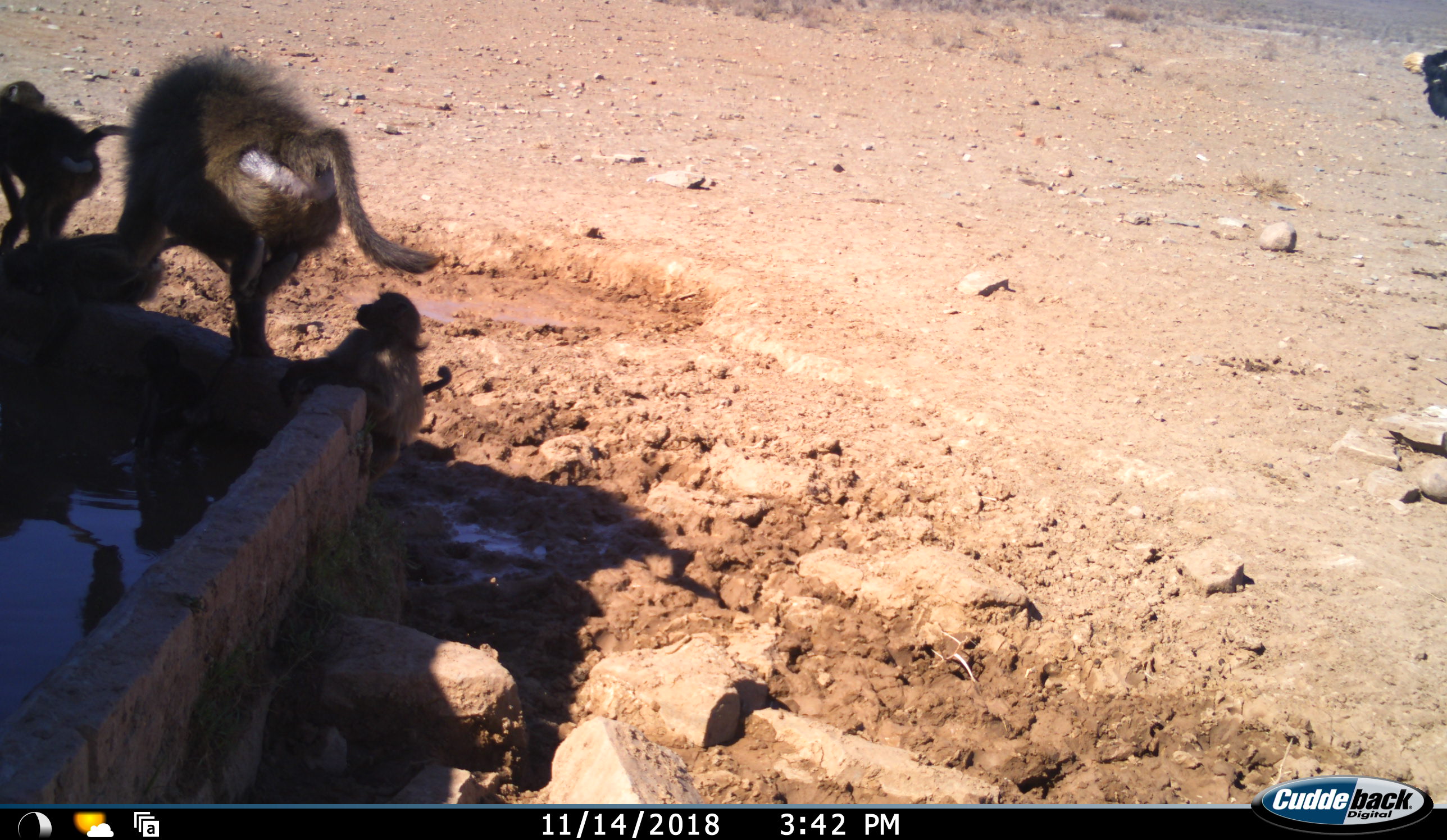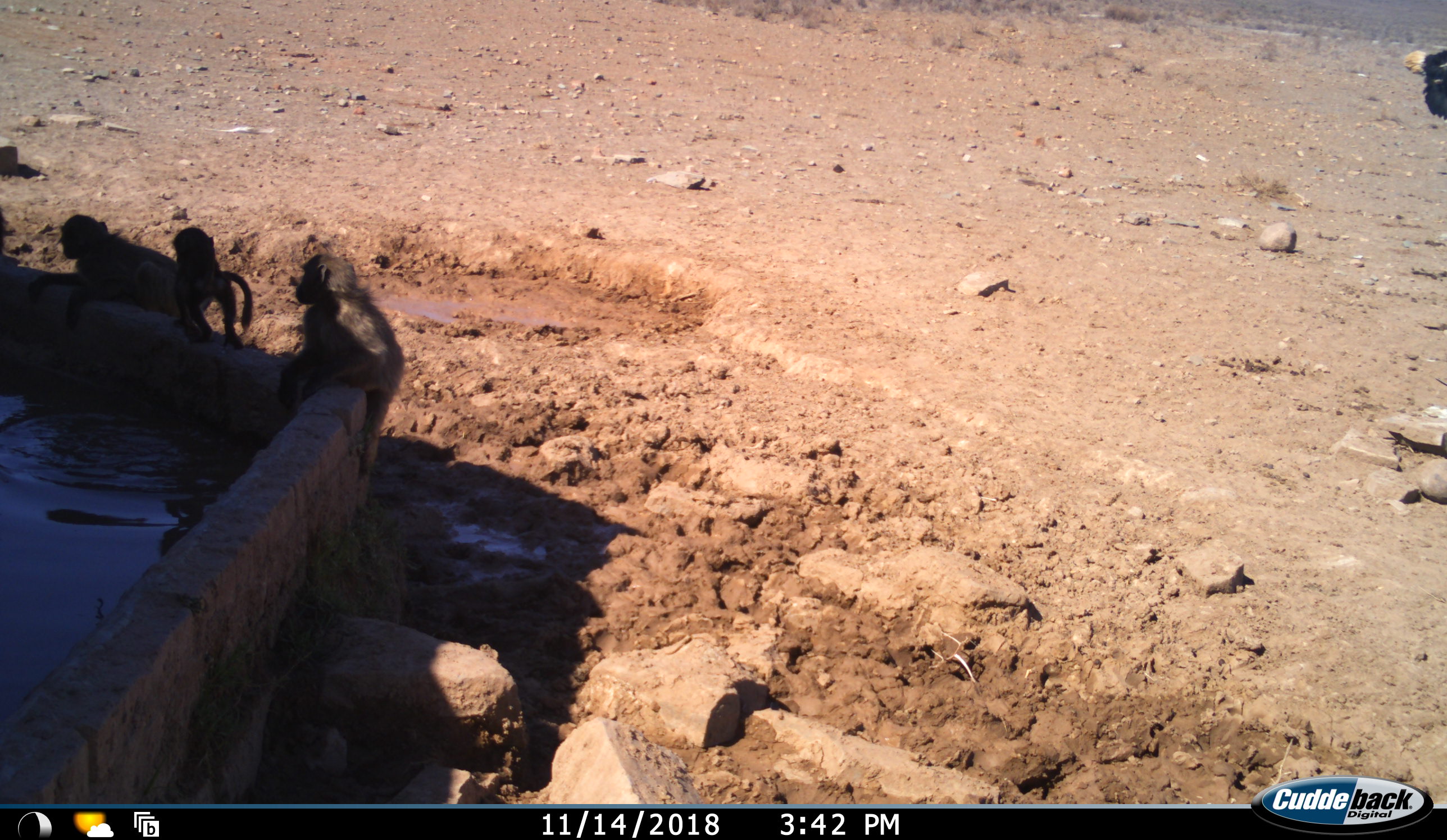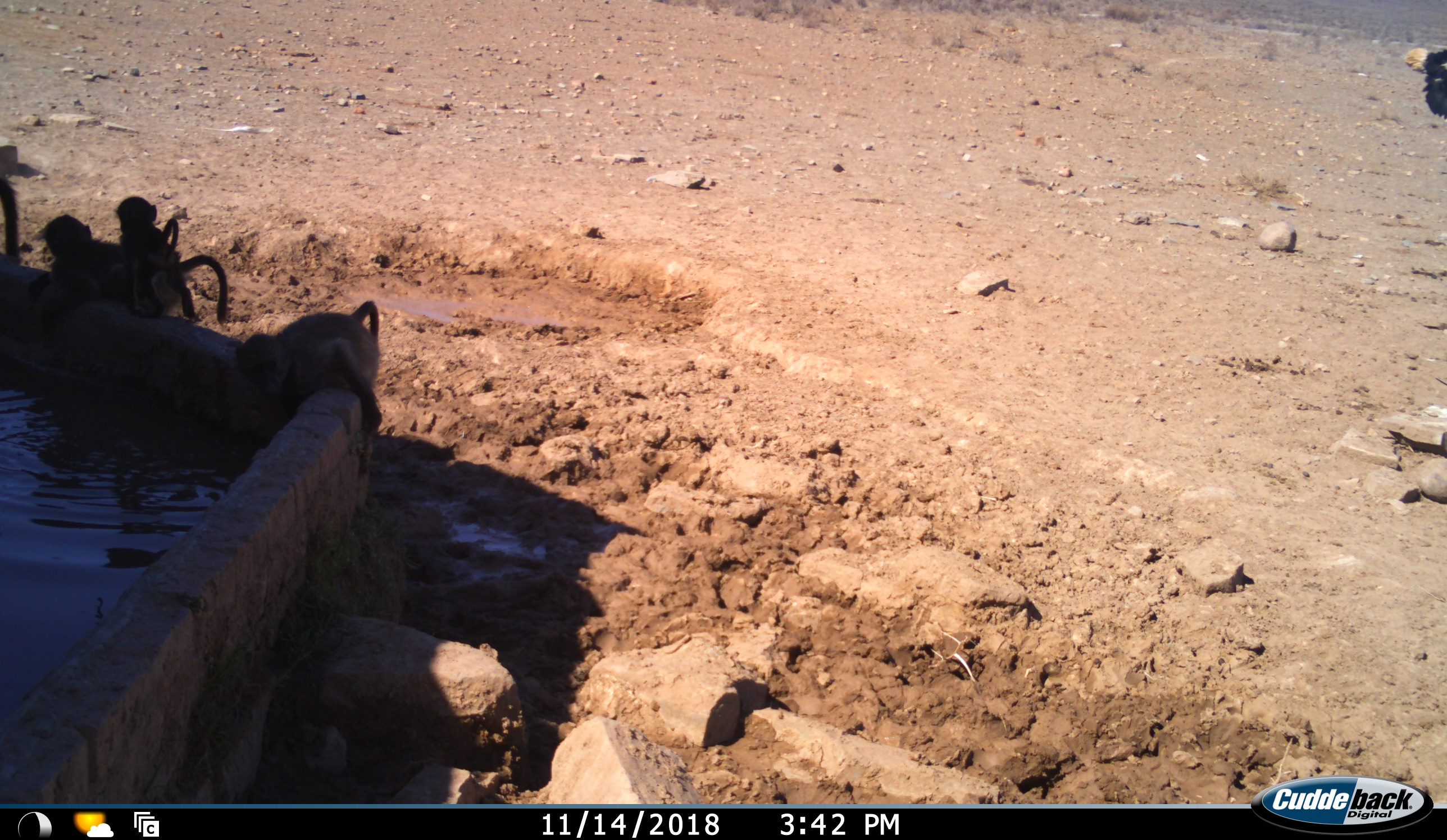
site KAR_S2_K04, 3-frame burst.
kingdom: Animalia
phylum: Chordata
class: Mammalia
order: Primates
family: Cercopithecidae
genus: Papio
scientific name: Papio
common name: baboon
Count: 4.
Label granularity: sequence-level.